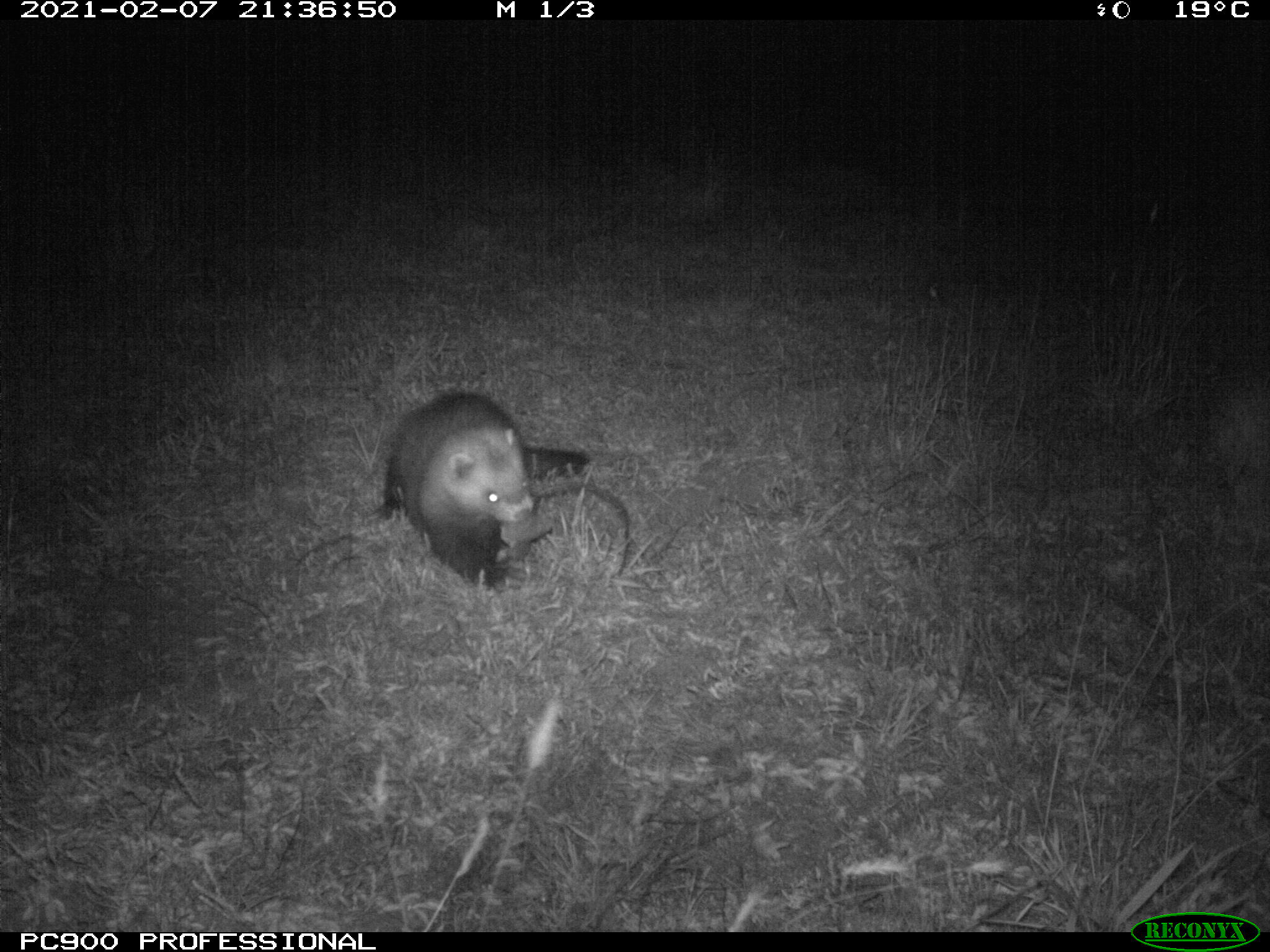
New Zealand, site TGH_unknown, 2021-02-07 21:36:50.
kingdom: Animalia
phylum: Chordata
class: Mammalia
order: Carnivora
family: Mustelidae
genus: Mustela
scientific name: Mustela furo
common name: ferret